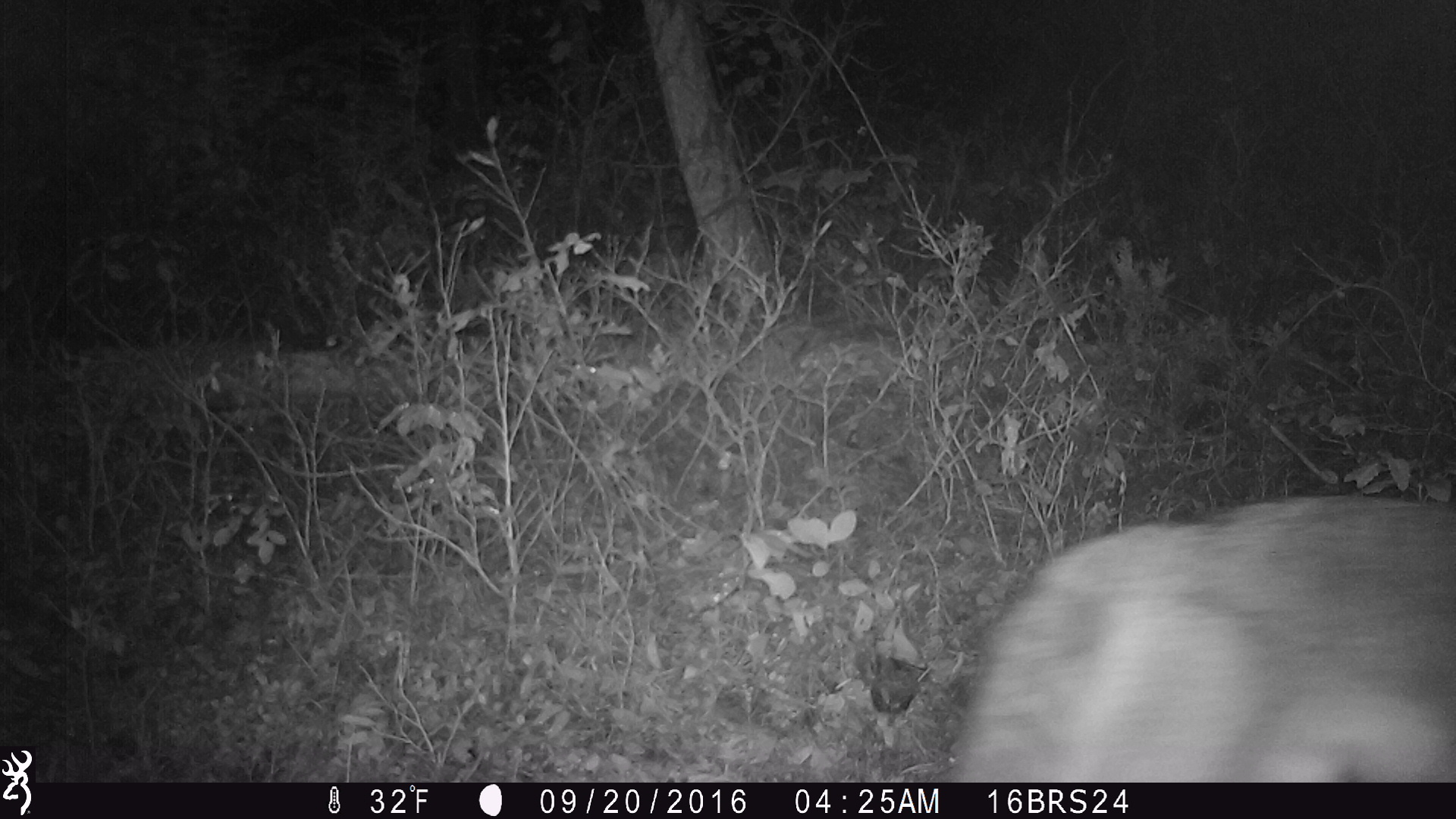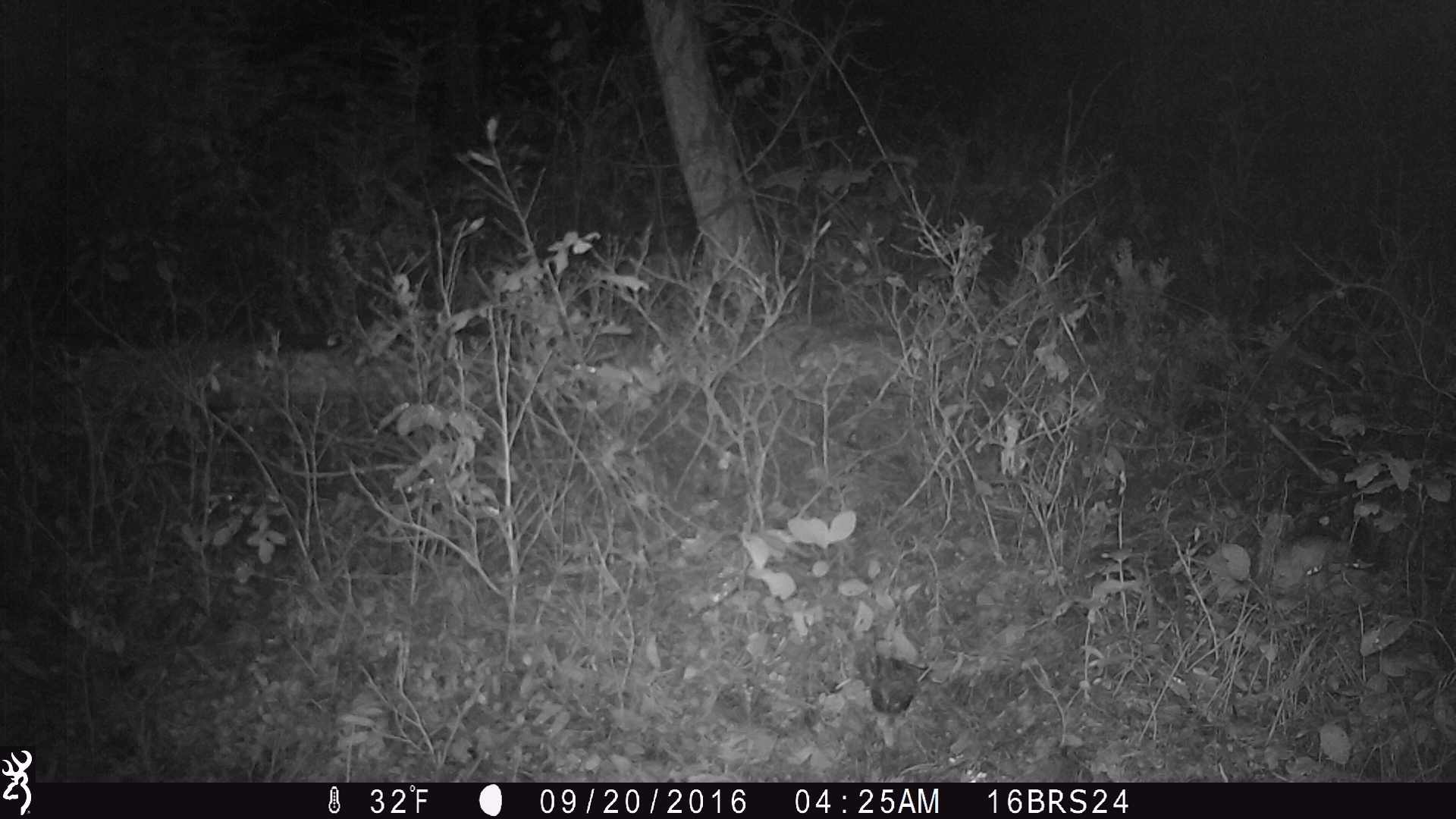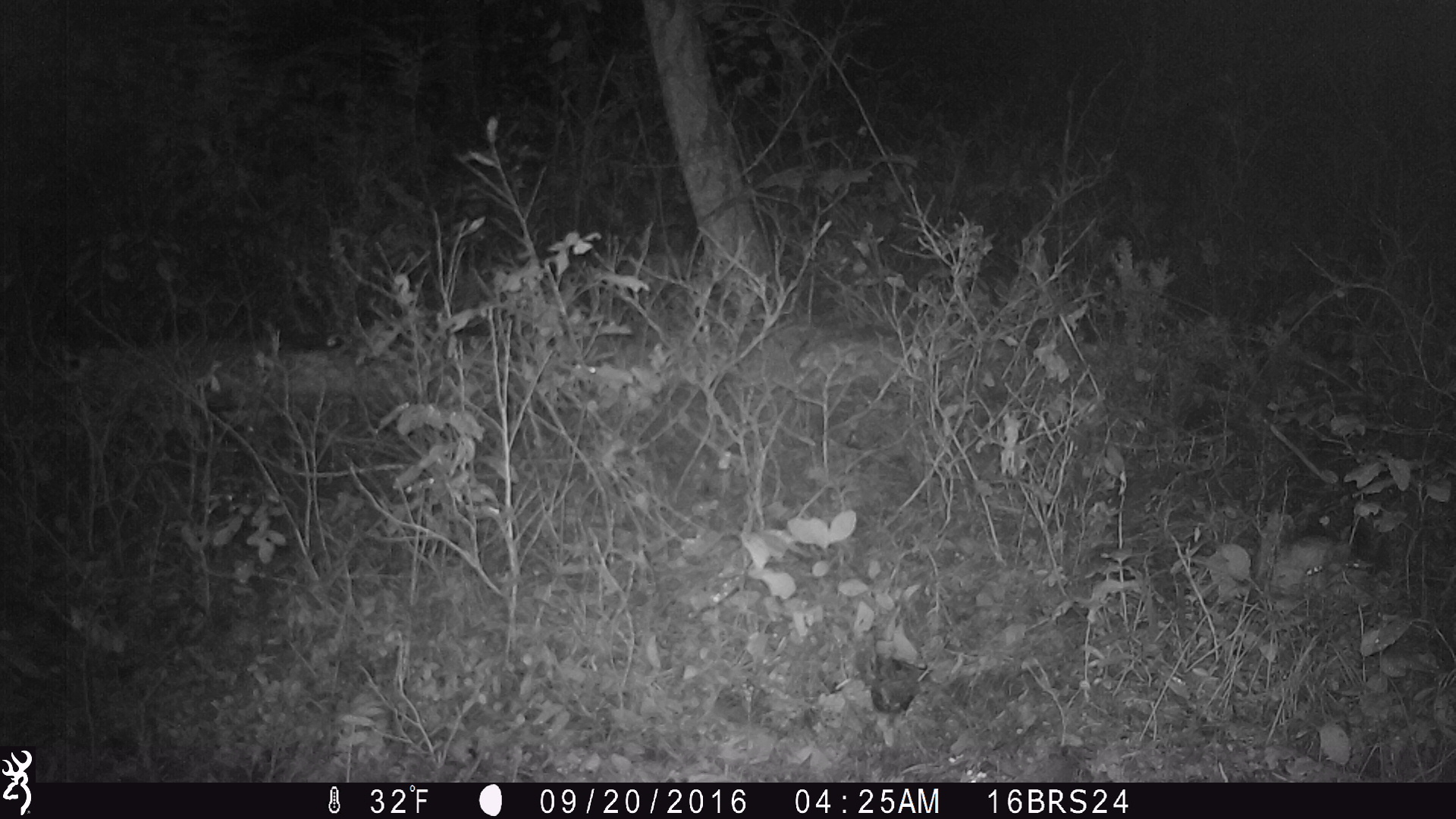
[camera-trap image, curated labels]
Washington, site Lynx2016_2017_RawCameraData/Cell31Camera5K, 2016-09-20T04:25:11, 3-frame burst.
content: unidentified animal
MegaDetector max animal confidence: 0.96